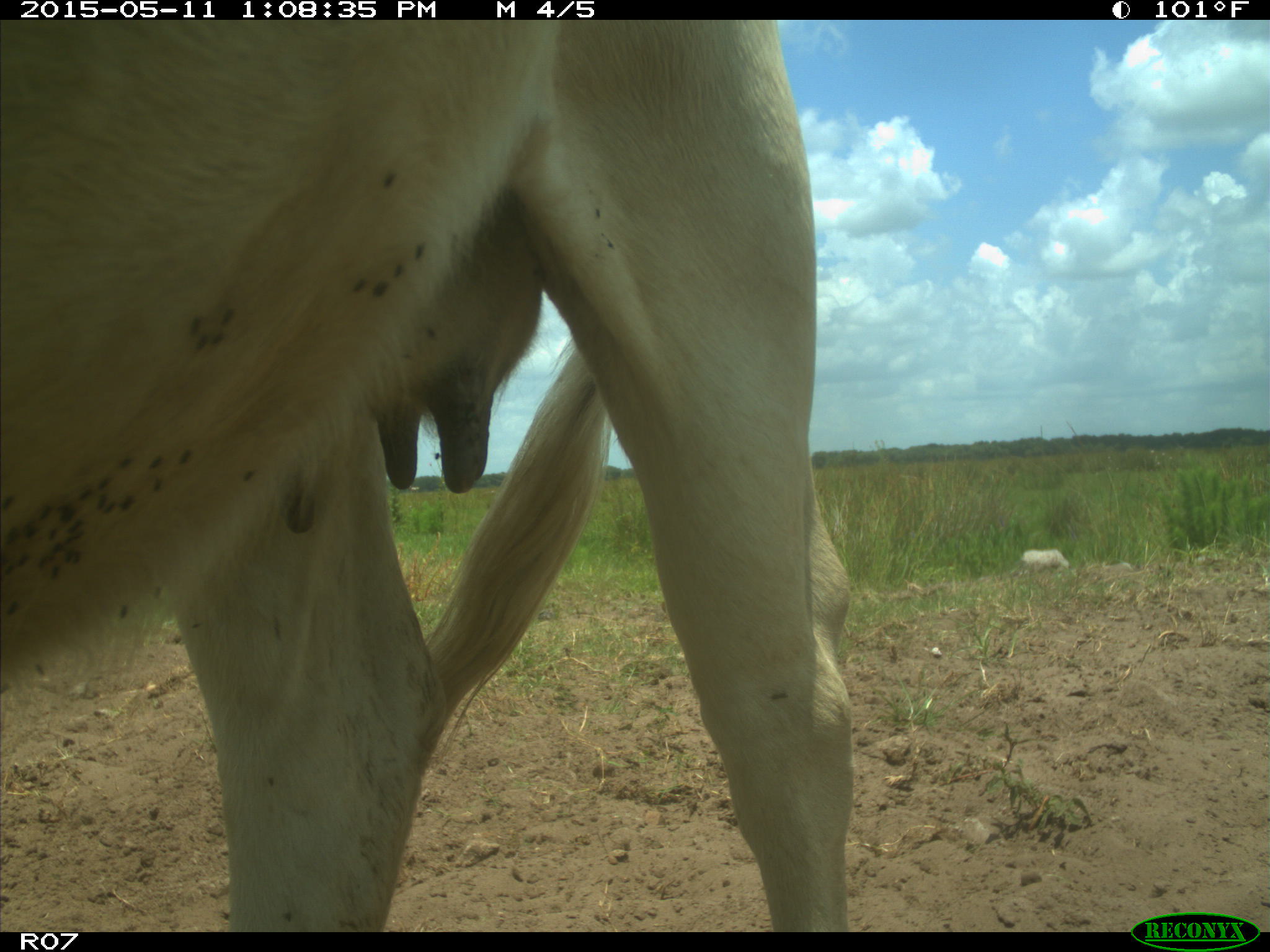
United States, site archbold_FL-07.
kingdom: Animalia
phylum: Chordata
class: Mammalia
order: Artiodactyla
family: Bovidae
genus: Bos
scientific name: Bos taurus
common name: domestic cow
Bos taurus (domestic cow).